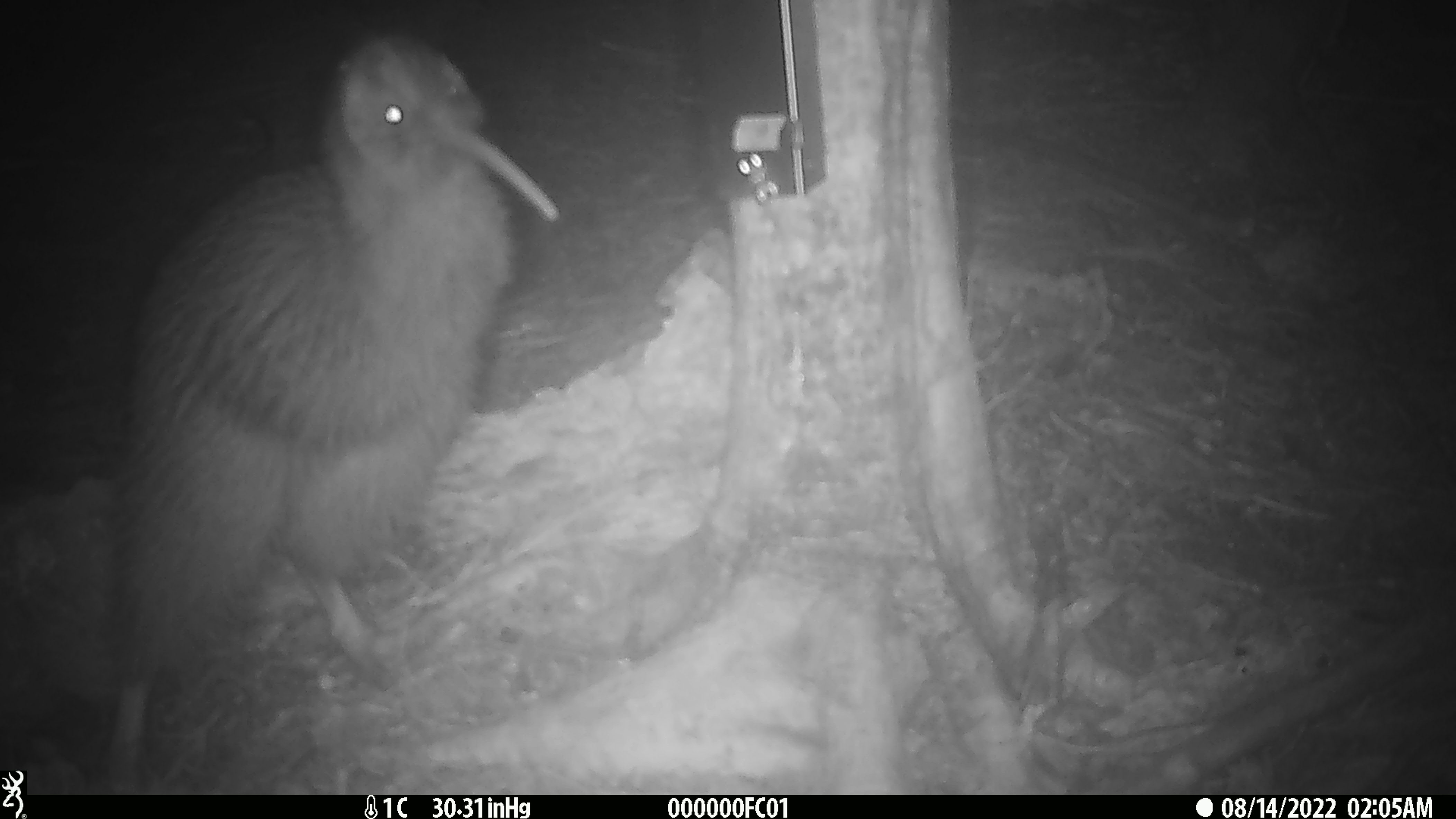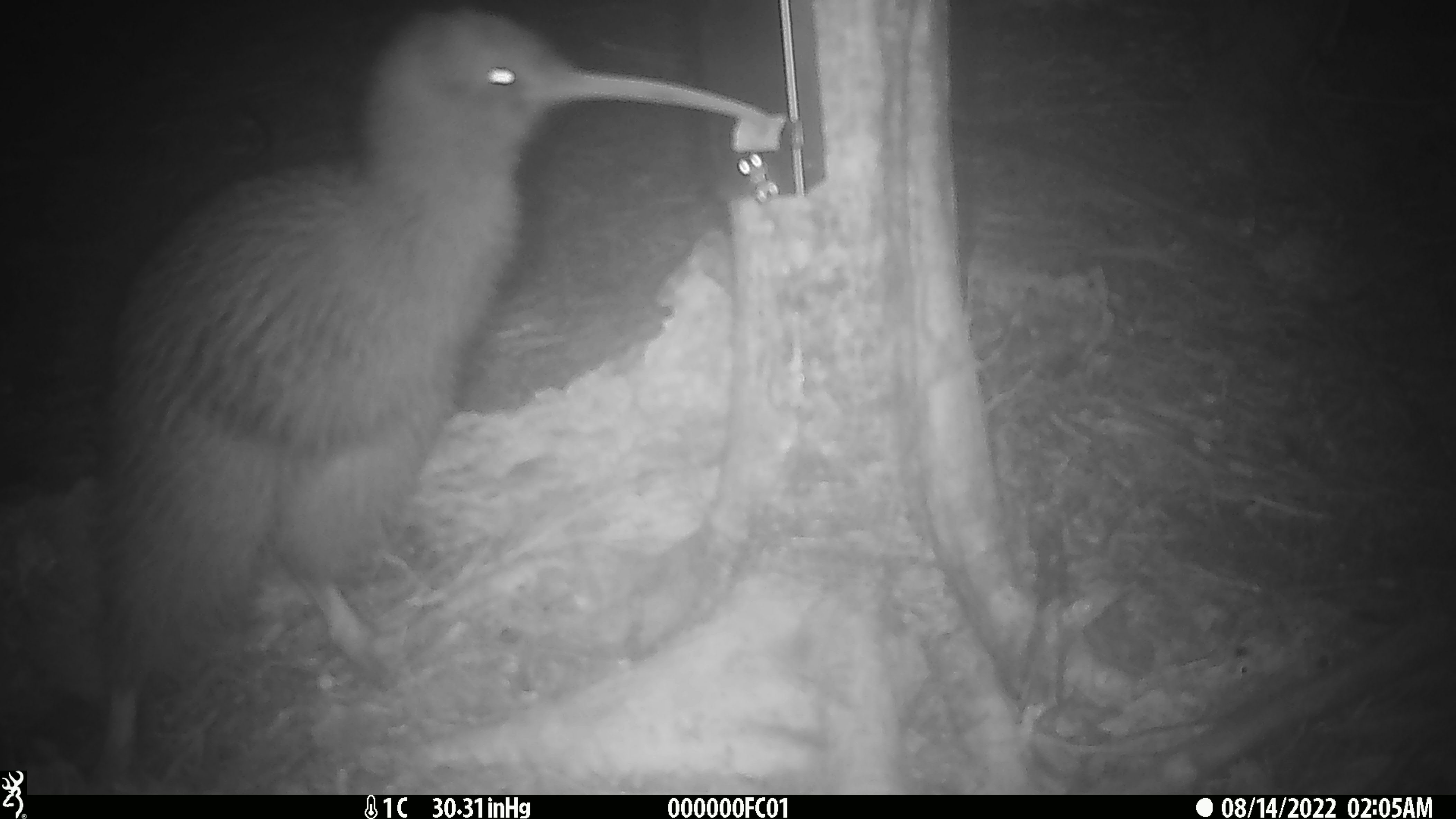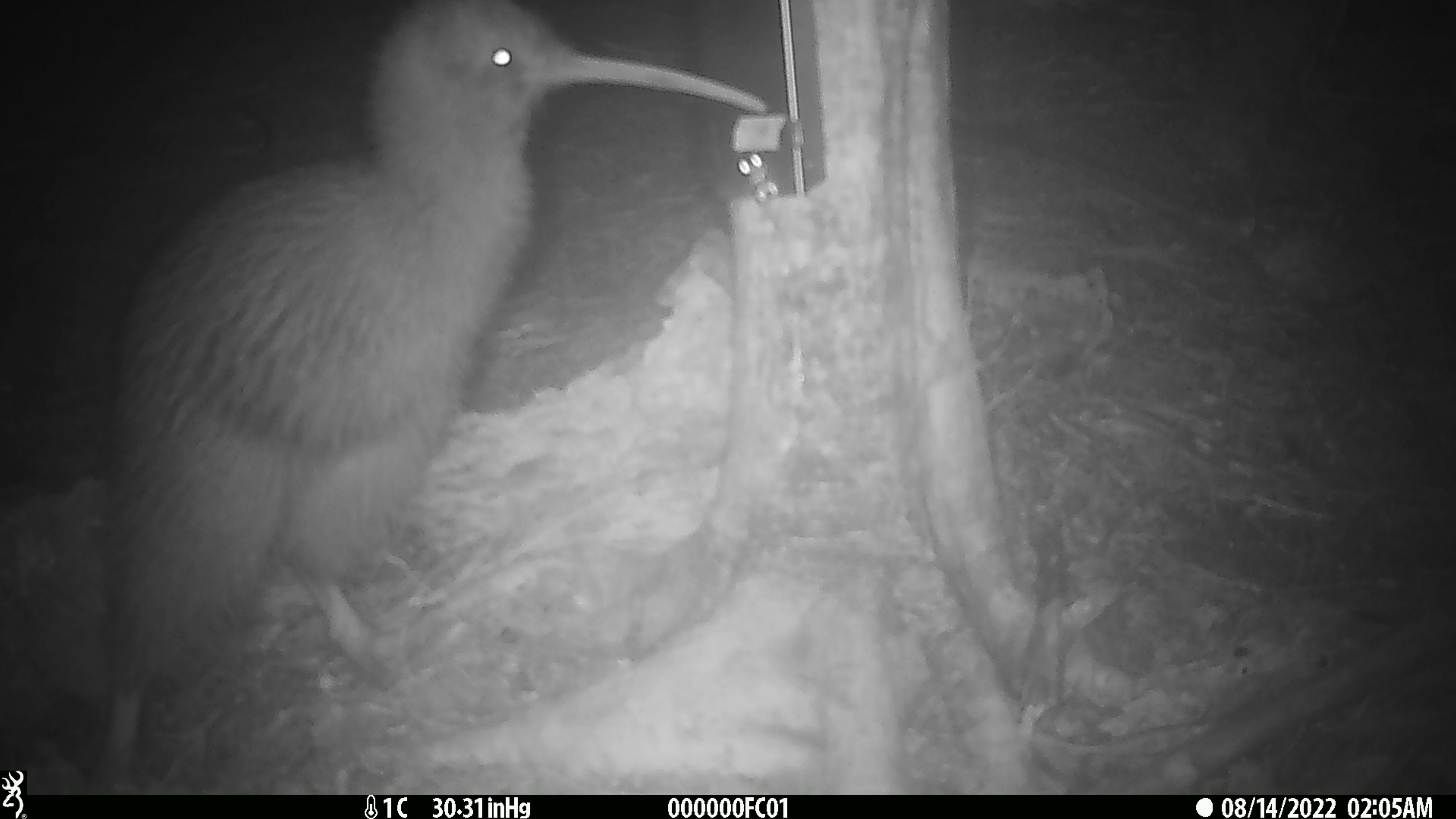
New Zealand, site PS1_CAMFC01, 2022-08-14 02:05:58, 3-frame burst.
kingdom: Animalia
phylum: Chordata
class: Aves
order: Apterygiformes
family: Apterygidae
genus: Apteryx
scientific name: Apteryx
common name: kiwi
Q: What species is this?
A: Kiwi (Apteryx).